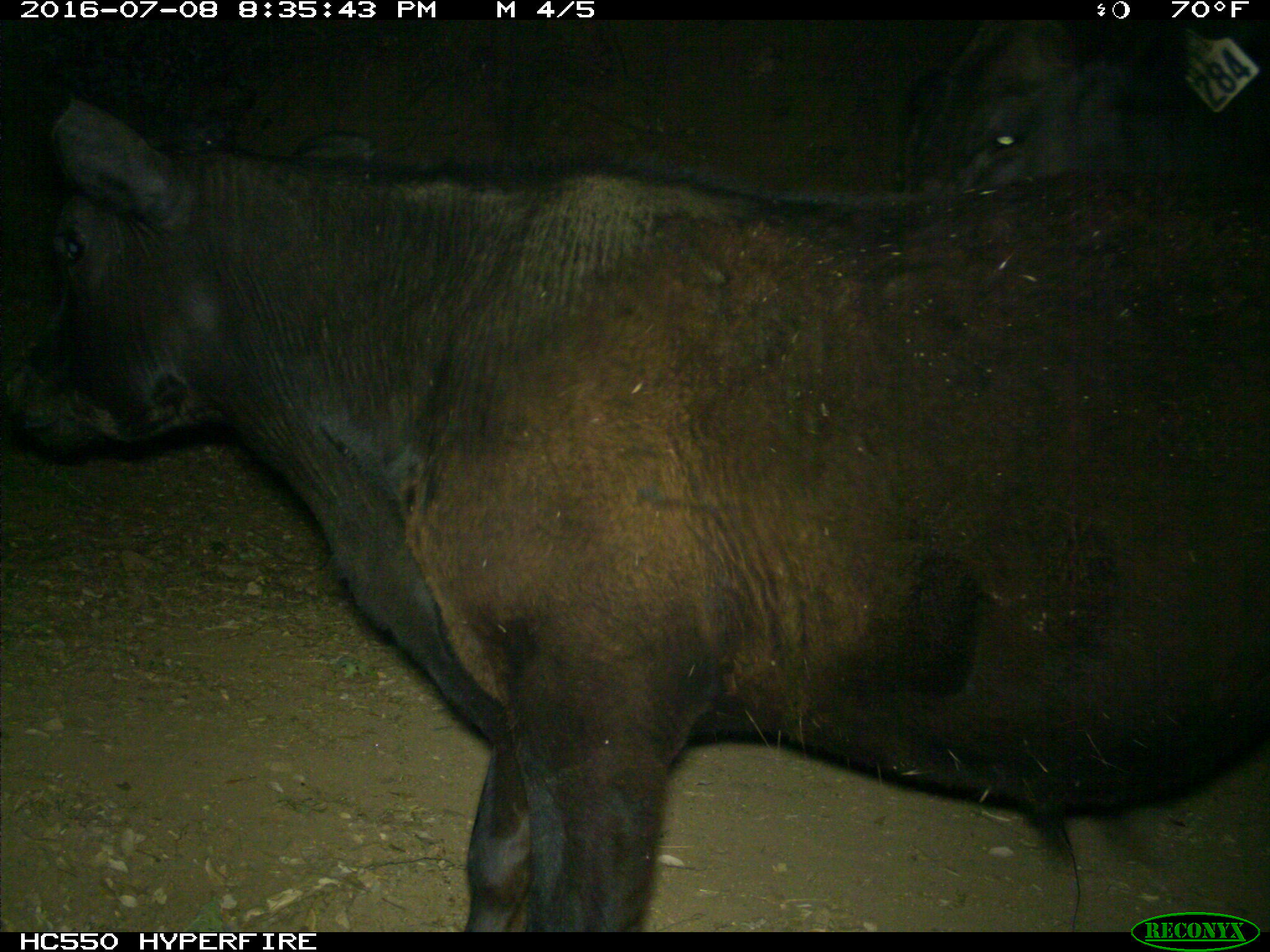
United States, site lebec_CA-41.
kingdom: Animalia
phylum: Chordata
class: Mammalia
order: Artiodactyla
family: Bovidae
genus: Bos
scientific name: Bos taurus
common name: domestic cow